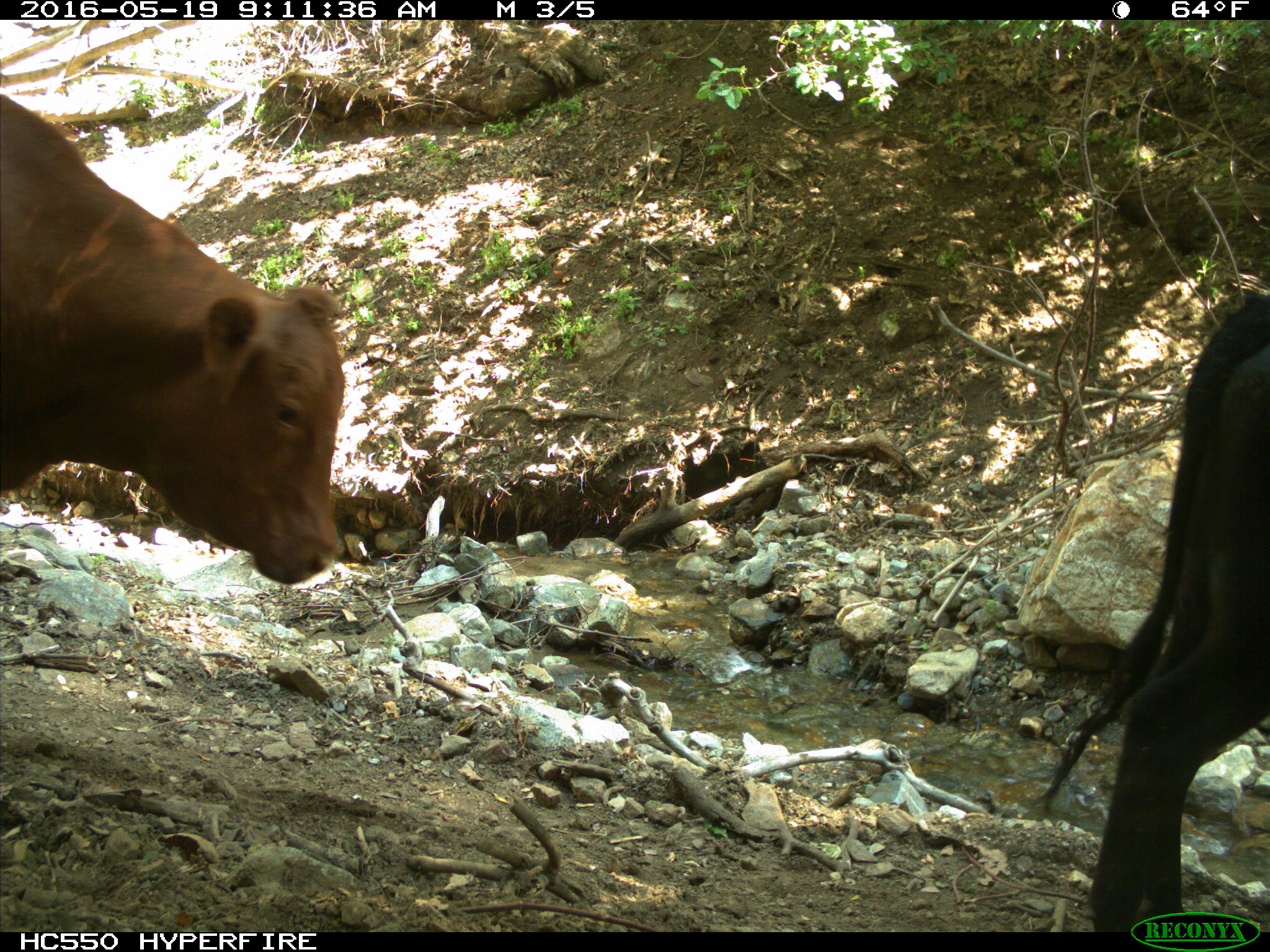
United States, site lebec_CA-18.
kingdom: Animalia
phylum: Chordata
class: Mammalia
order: Artiodactyla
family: Bovidae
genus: Bos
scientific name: Bos taurus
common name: domestic cow